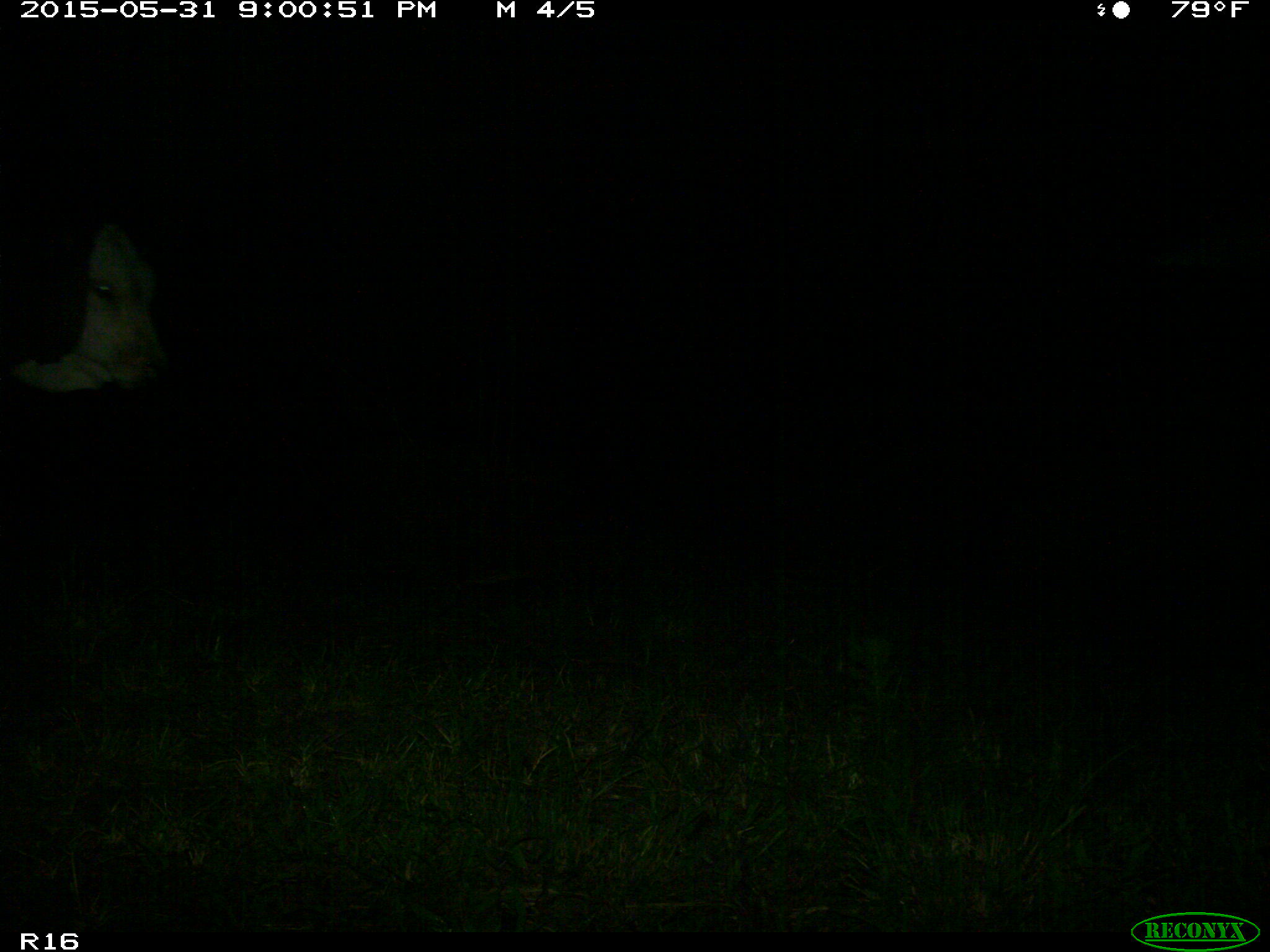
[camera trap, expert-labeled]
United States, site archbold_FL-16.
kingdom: Animalia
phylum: Chordata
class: Mammalia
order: Artiodactyla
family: Bovidae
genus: Bos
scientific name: Bos taurus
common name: domestic cow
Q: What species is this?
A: Bos taurus (domestic cow).